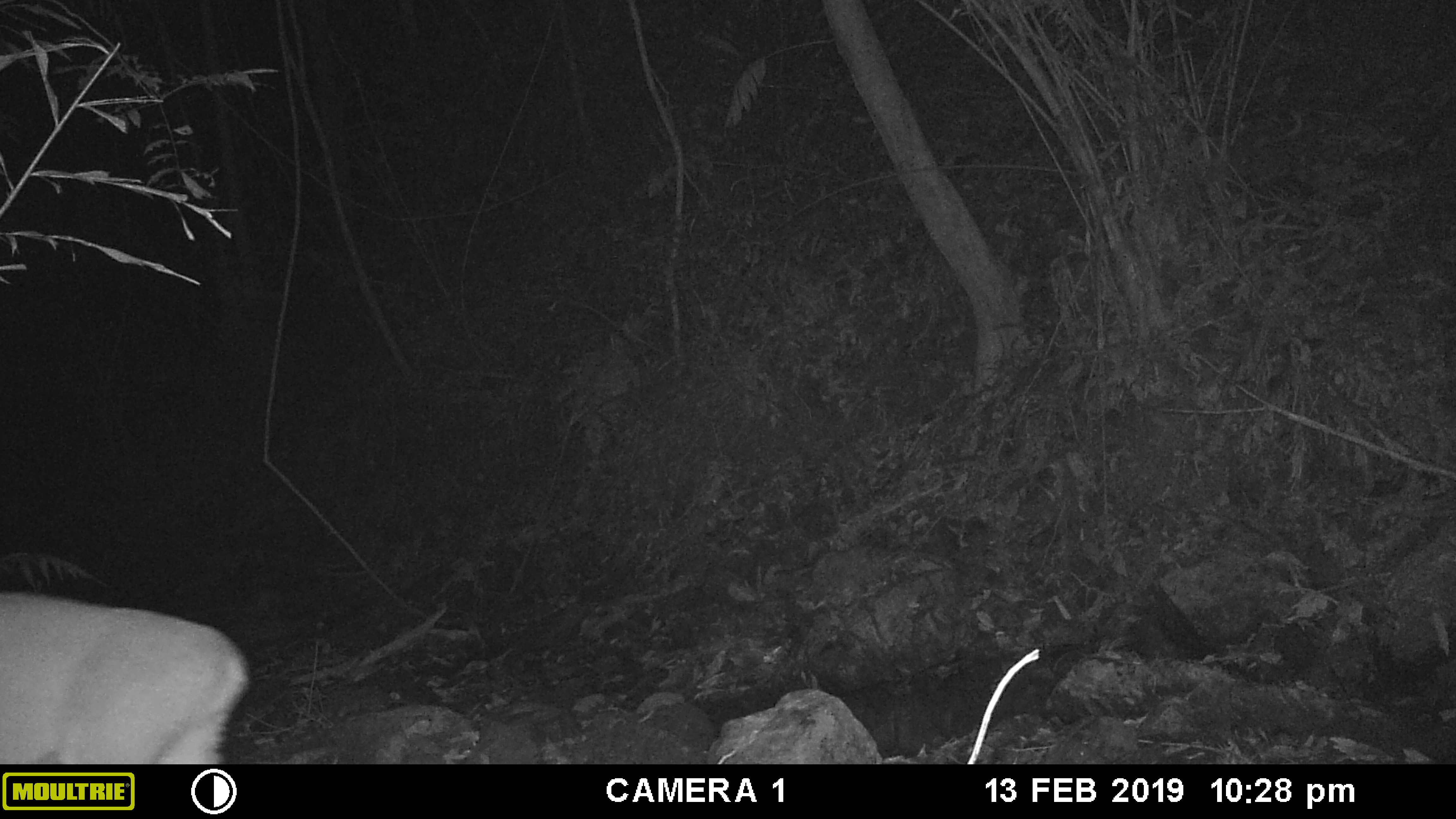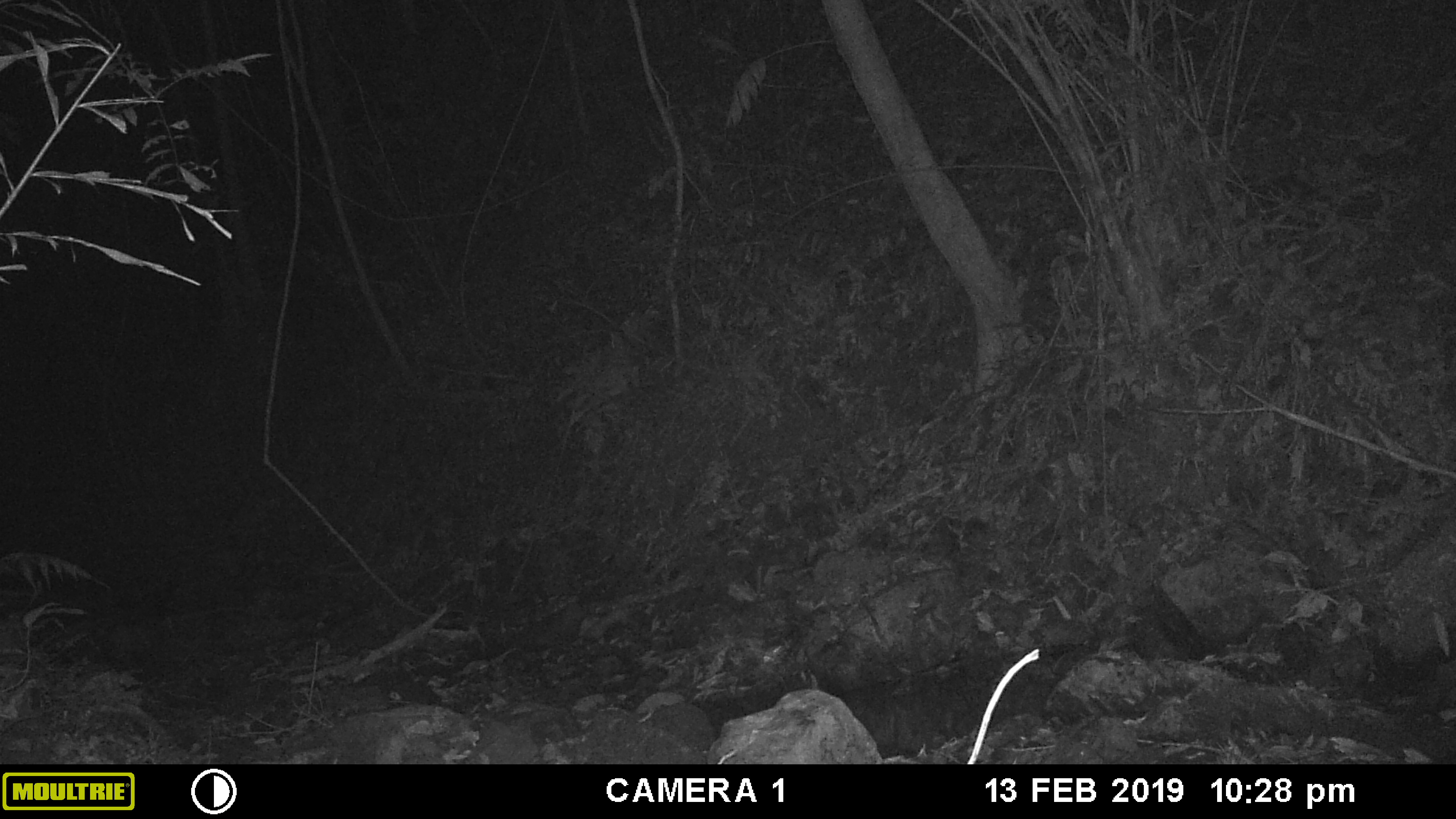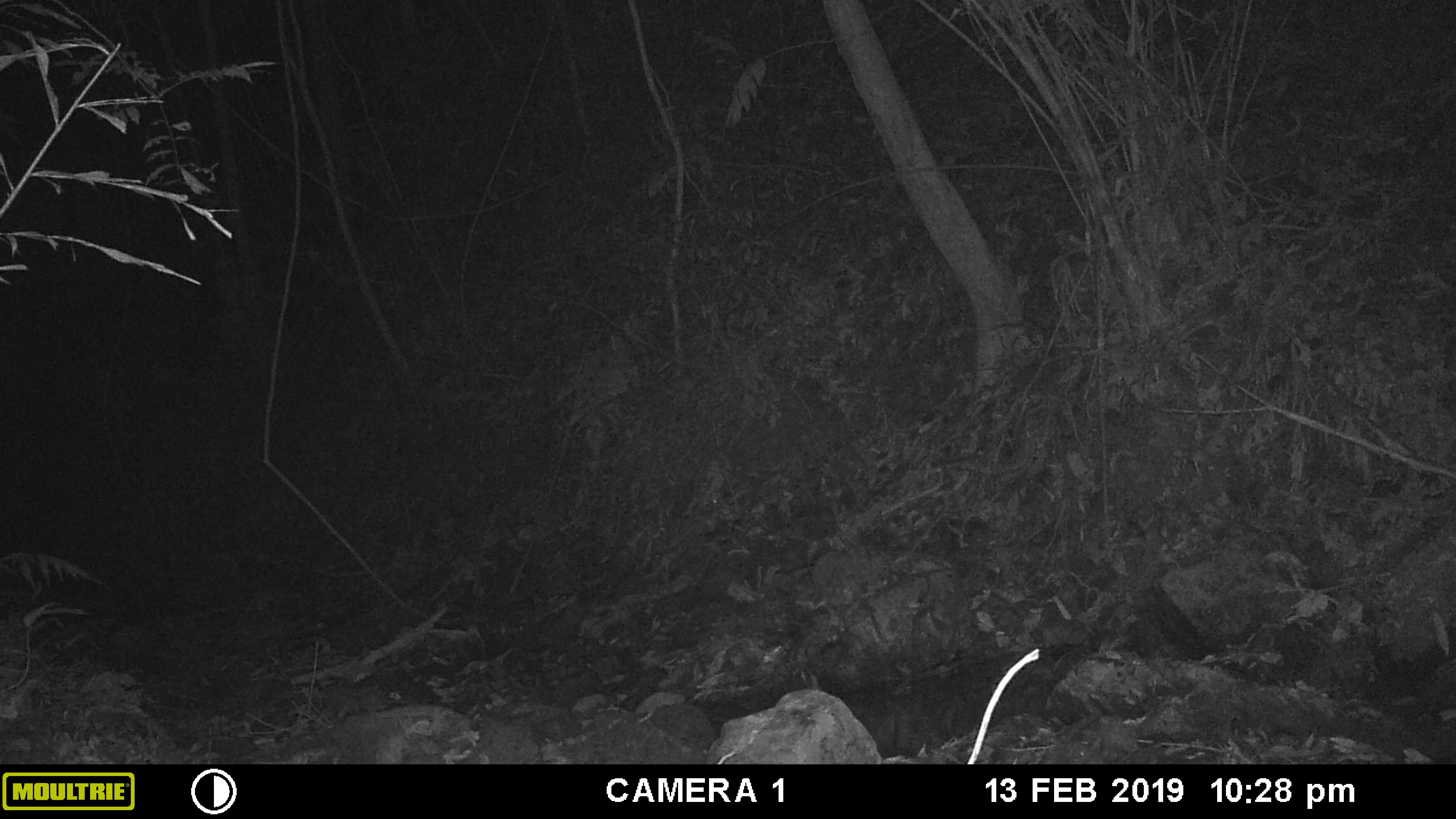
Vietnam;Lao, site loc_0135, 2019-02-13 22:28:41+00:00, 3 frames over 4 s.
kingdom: Animalia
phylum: Chordata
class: Mammalia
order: Artiodactyla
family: Cervidae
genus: Muntiacus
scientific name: Muntiacus vuquangensis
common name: large-antlered muntjac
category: large antlered muntjac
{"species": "large antlered muntjac (large-antlered muntjac) (Muntiacus vuquangensis)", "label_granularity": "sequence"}